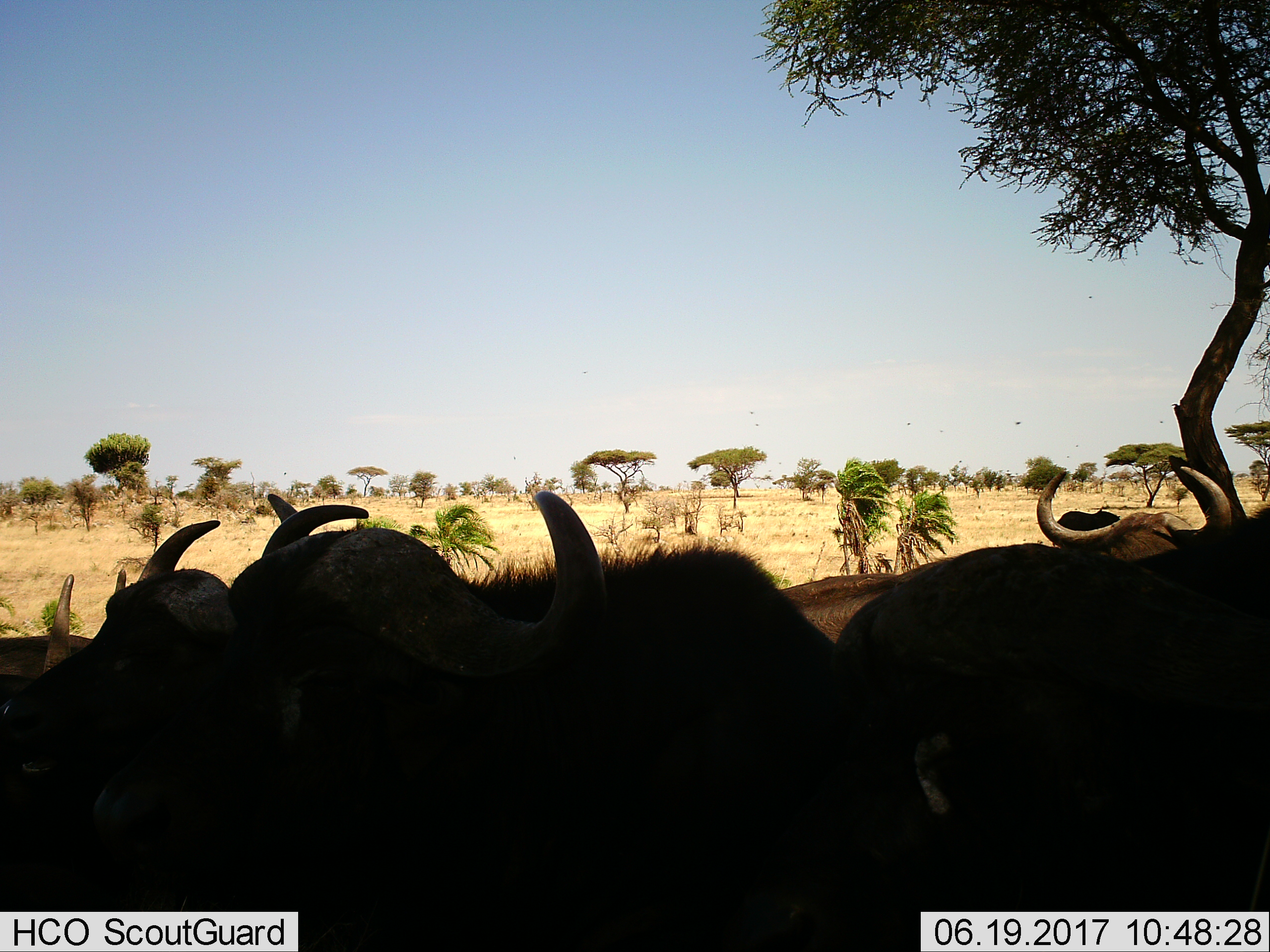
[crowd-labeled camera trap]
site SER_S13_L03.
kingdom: Animalia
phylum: Chordata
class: Mammalia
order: Artiodactyla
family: Bovidae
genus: Syncerus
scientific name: Syncerus caffer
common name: african buffalo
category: buffalo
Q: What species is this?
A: Buffalo (african buffalo) (Syncerus caffer).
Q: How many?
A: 6.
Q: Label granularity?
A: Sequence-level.